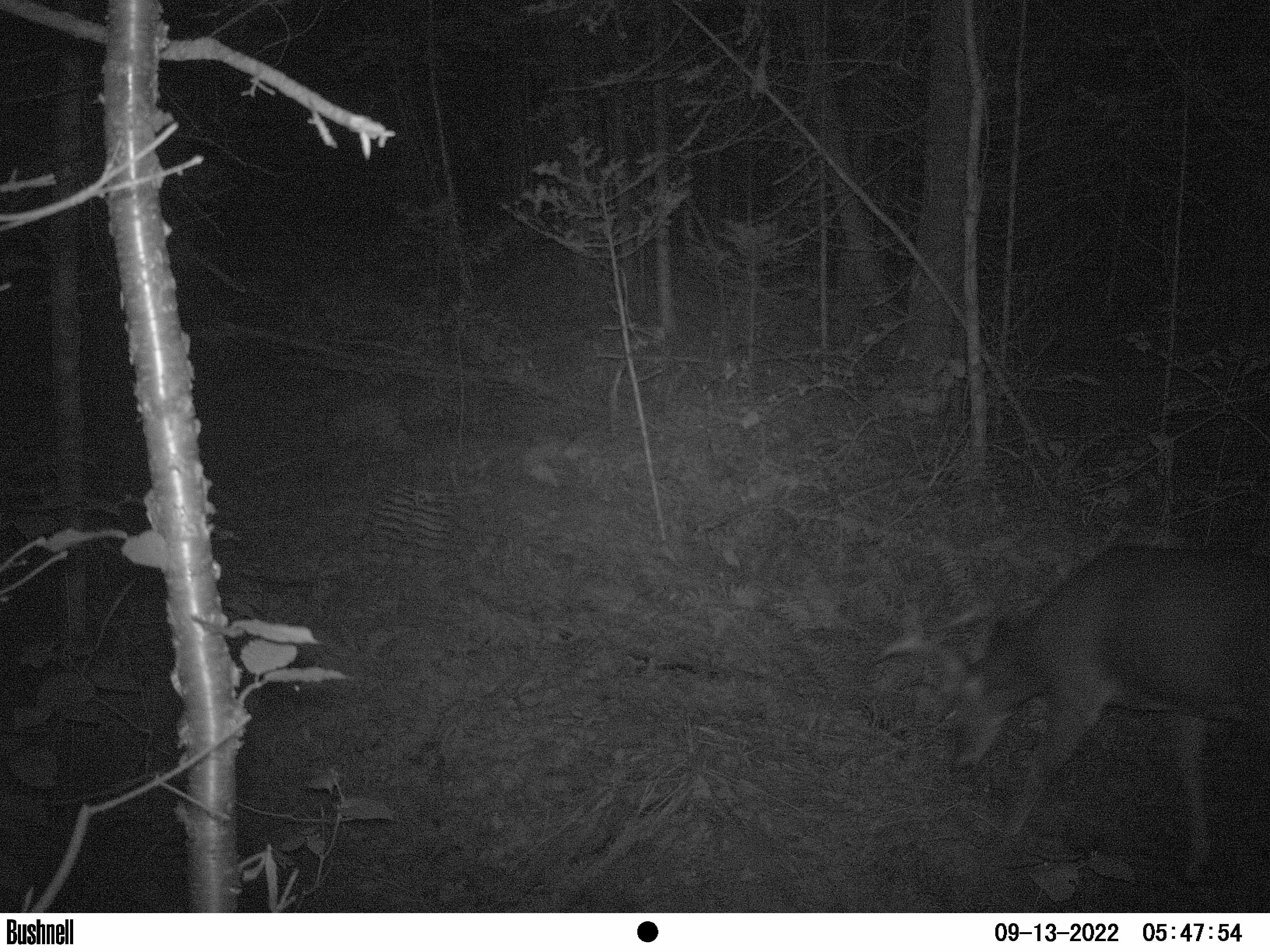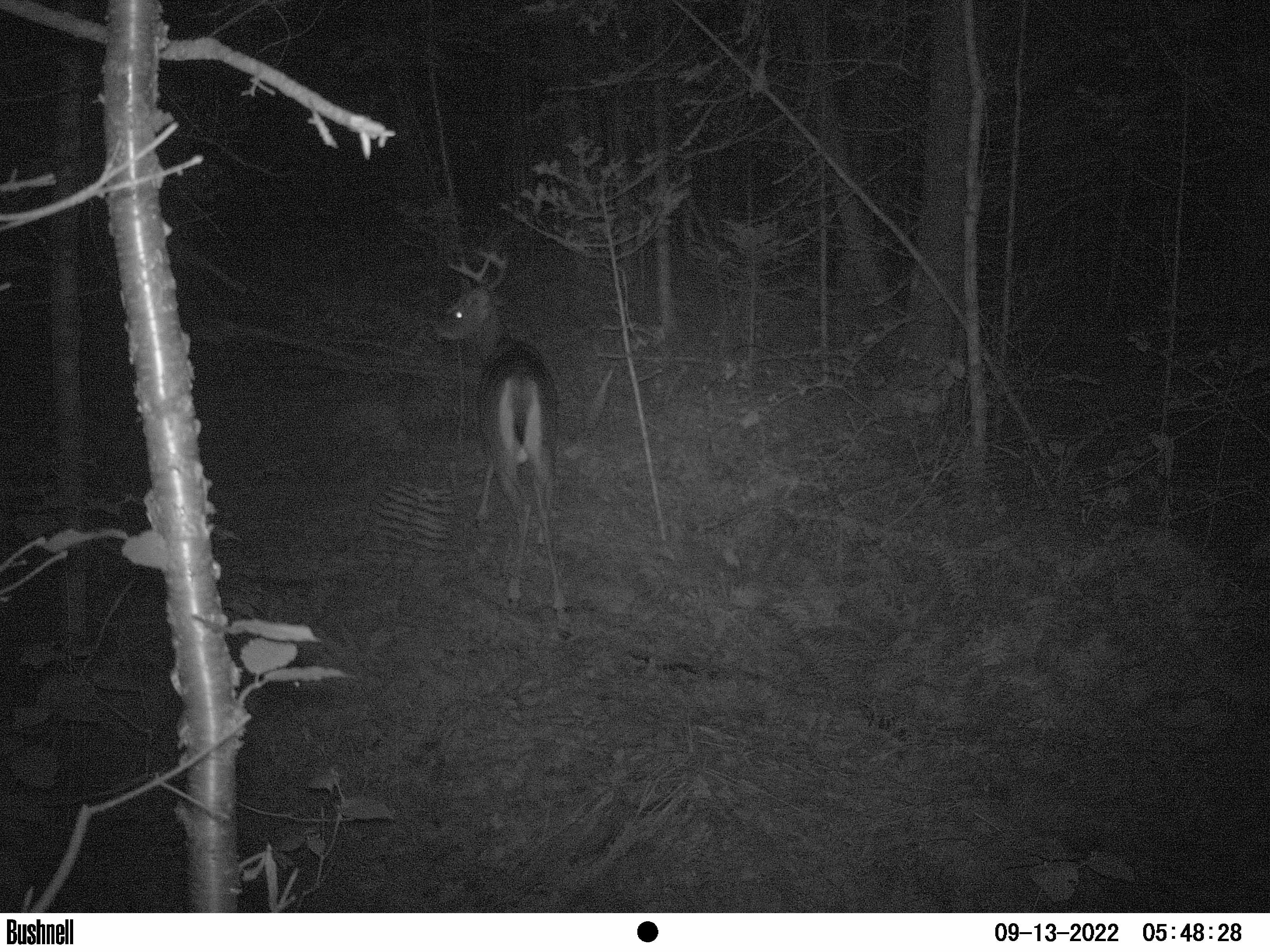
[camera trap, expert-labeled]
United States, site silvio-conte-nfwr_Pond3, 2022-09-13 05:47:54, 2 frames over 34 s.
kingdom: Animalia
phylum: Chordata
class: Mammalia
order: Artiodactyla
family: Cervidae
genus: Odocoileus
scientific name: Odocoileus virginianus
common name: white-tailed deer